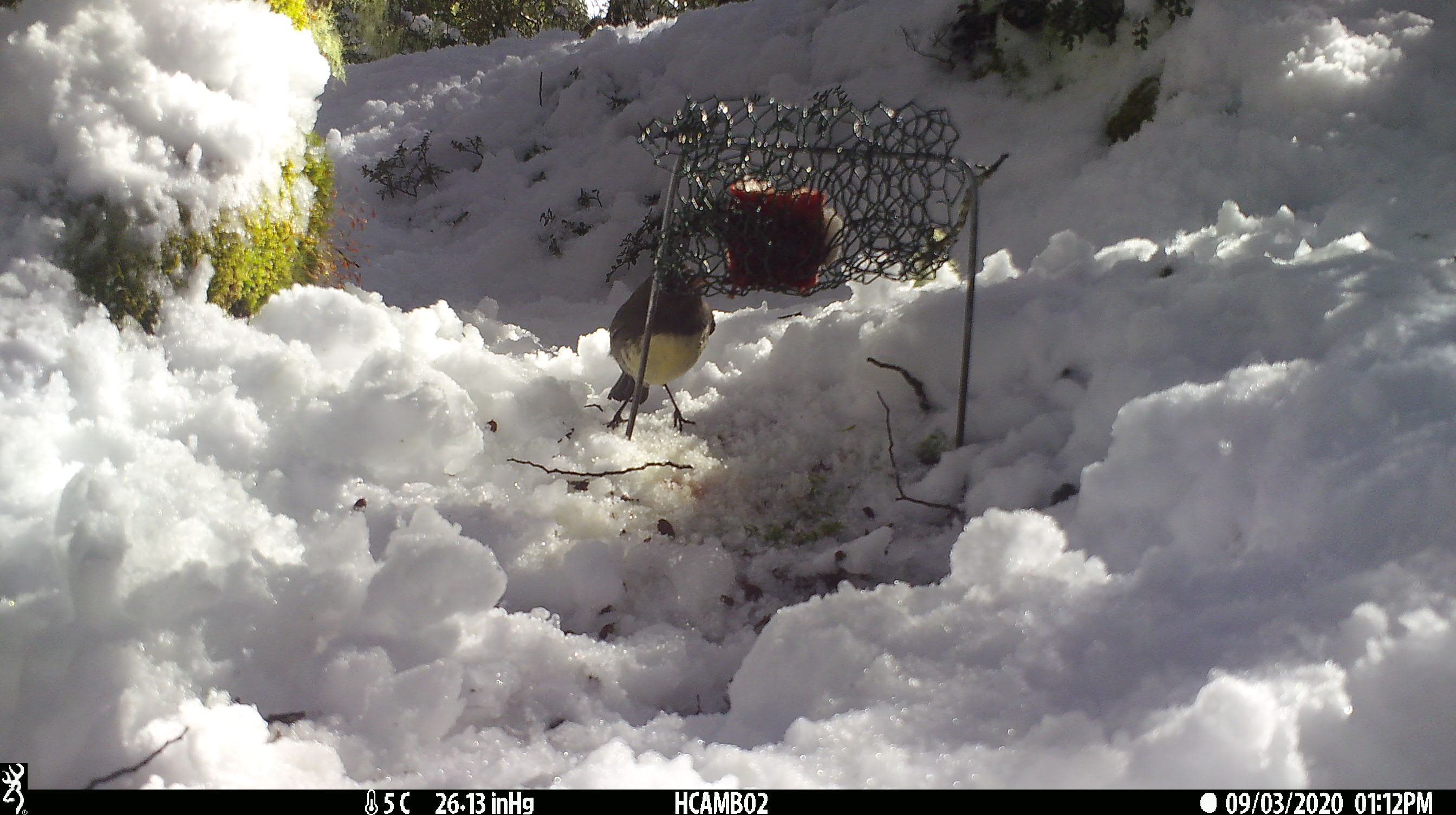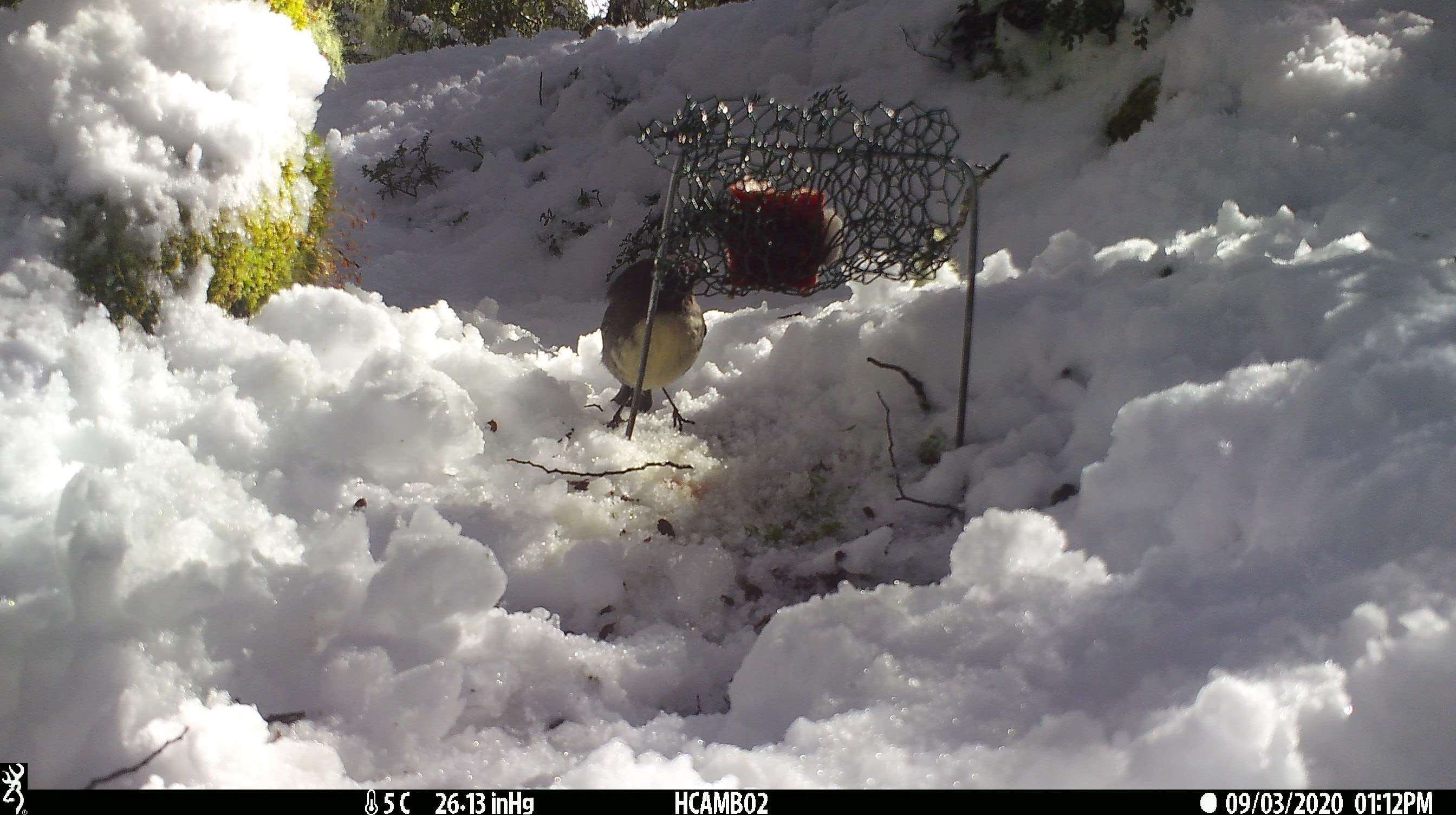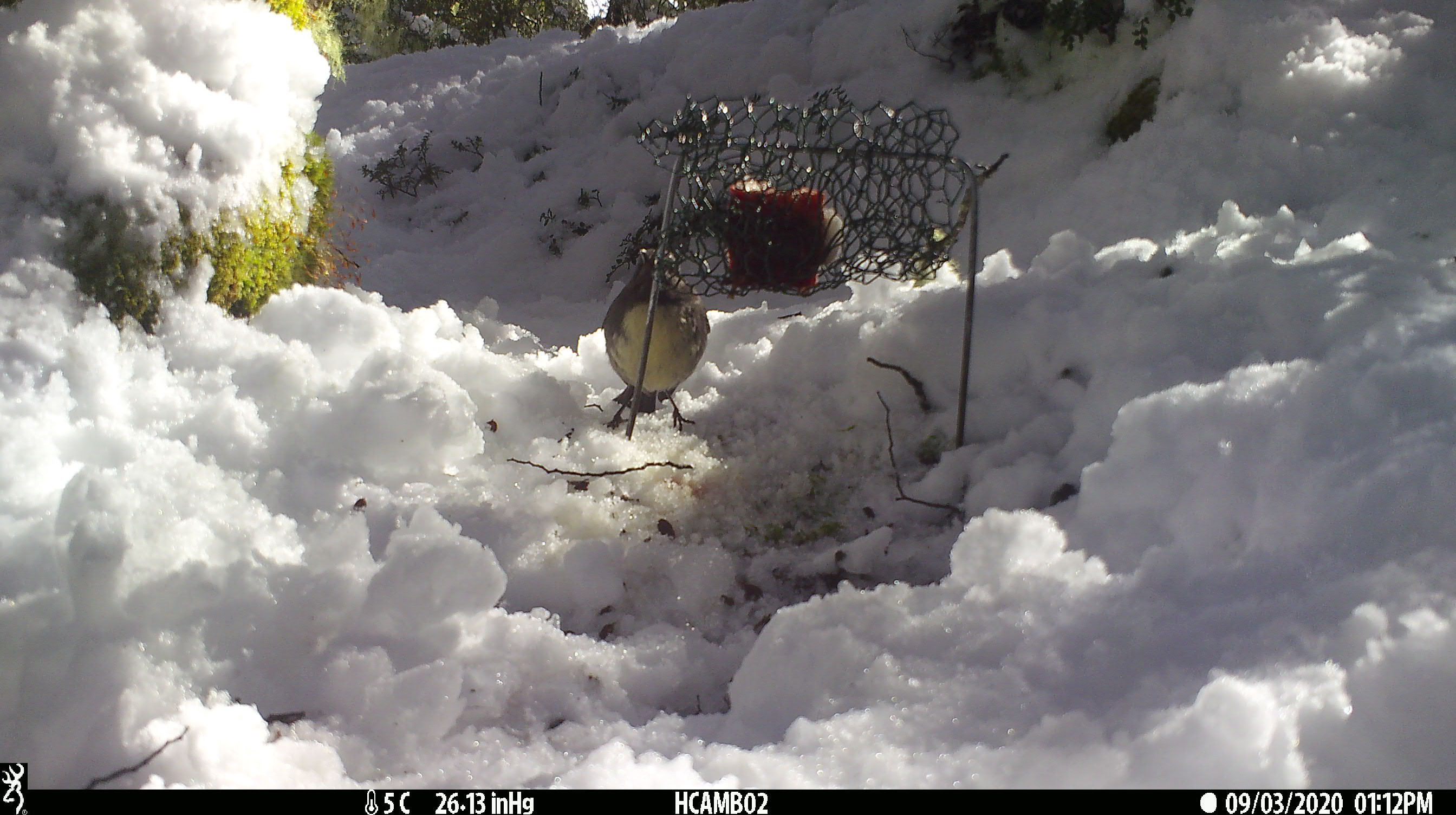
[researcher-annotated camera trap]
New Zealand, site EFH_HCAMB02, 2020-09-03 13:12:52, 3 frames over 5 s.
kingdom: Animalia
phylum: Chordata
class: Aves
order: Passeriformes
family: Petroicidae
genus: Petroica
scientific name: Petroica australis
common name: new zealand robin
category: robin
Robin (new zealand robin) (Petroica australis).